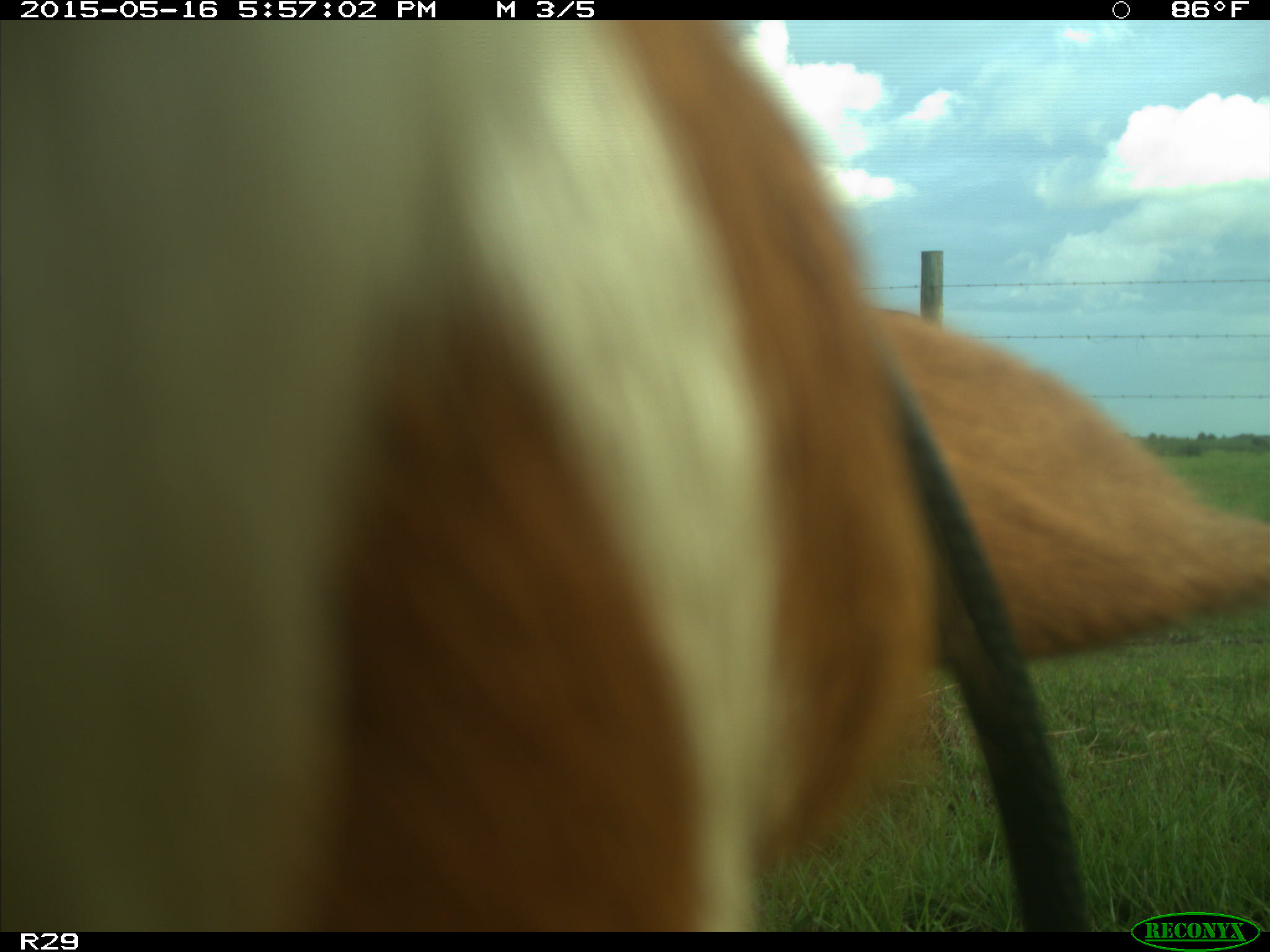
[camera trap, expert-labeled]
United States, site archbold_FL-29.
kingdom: Animalia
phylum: Chordata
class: Mammalia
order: Artiodactyla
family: Bovidae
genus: Bos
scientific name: Bos taurus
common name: domestic cow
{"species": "Bos taurus (domestic cow)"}